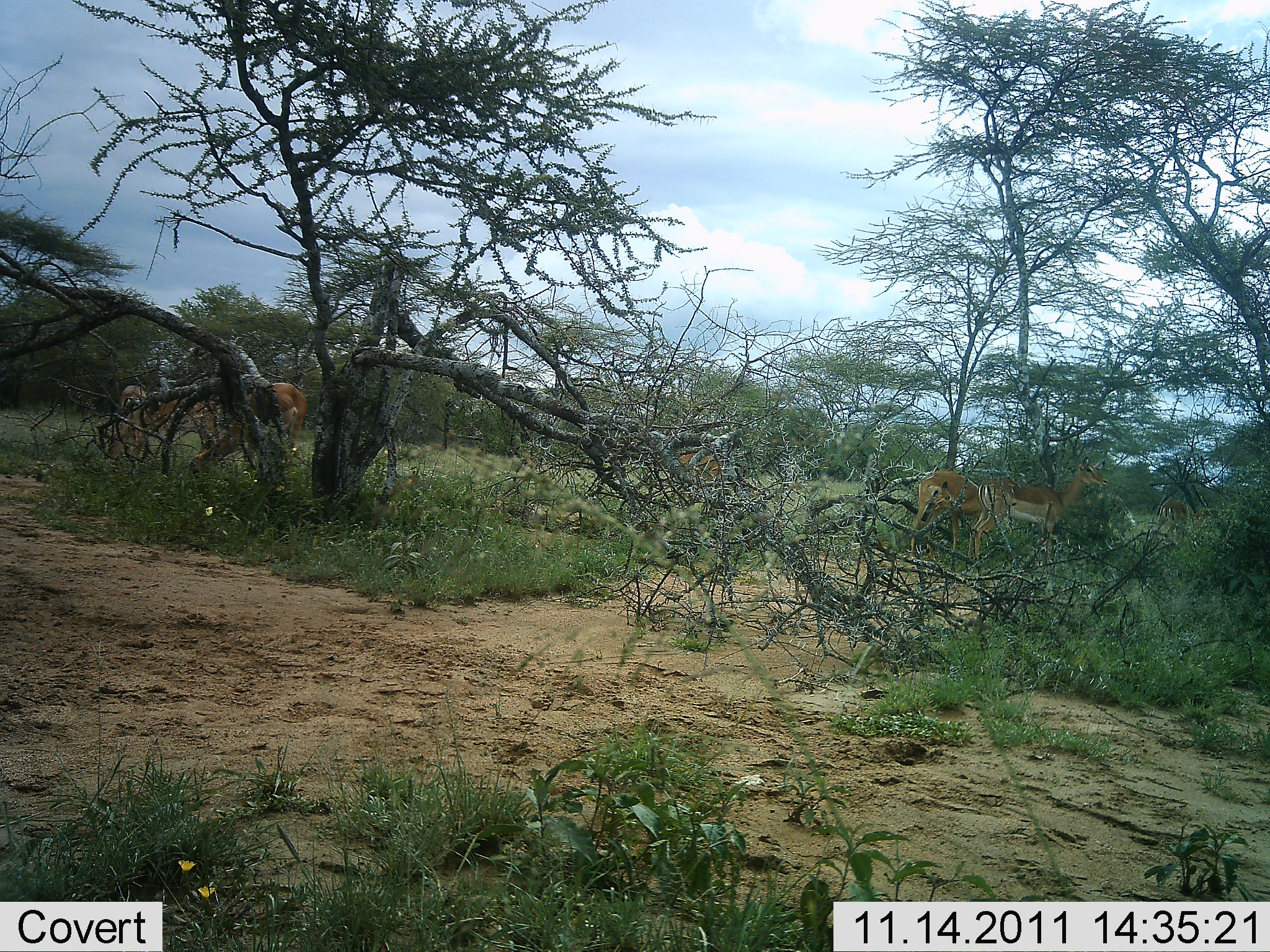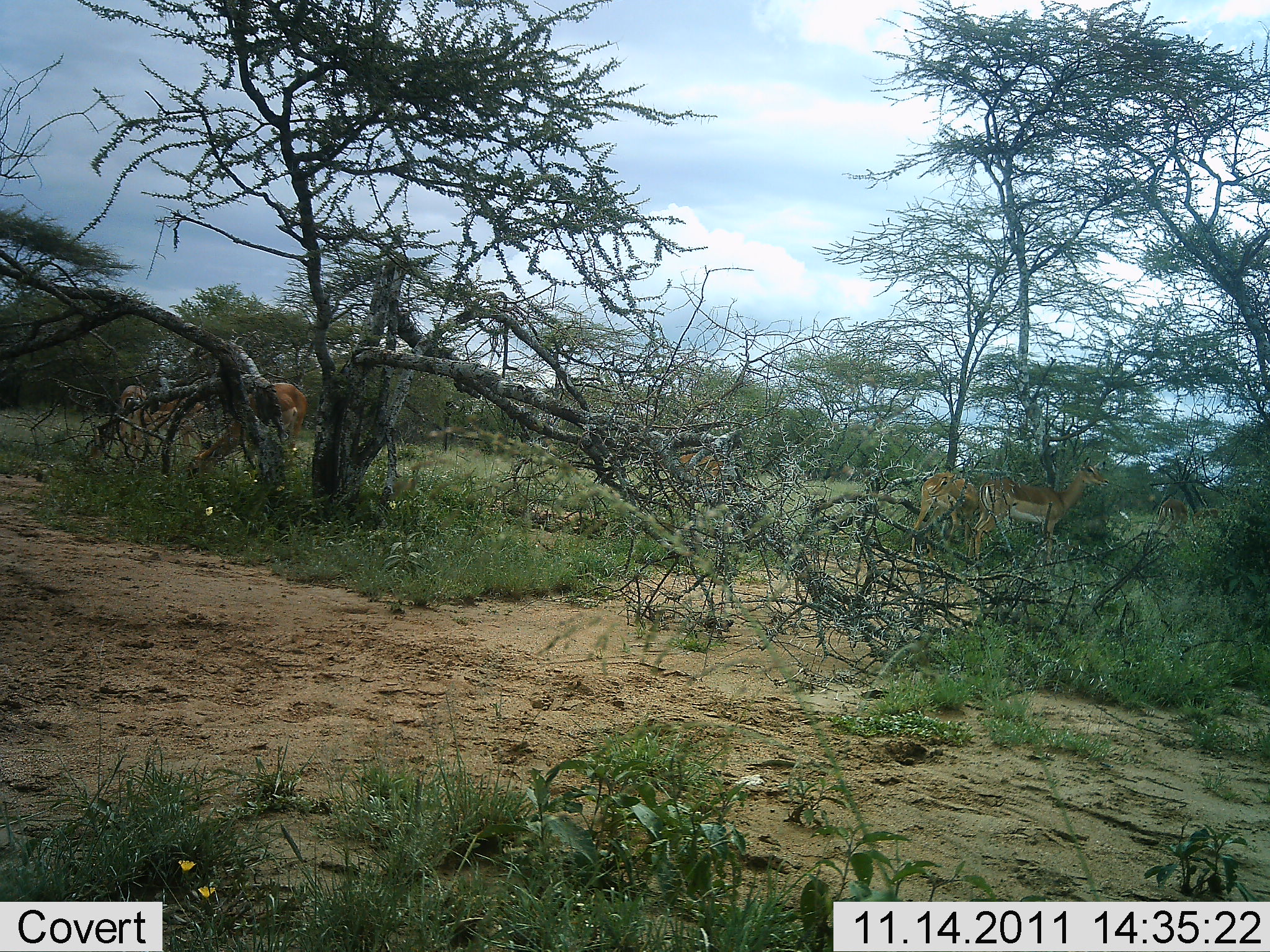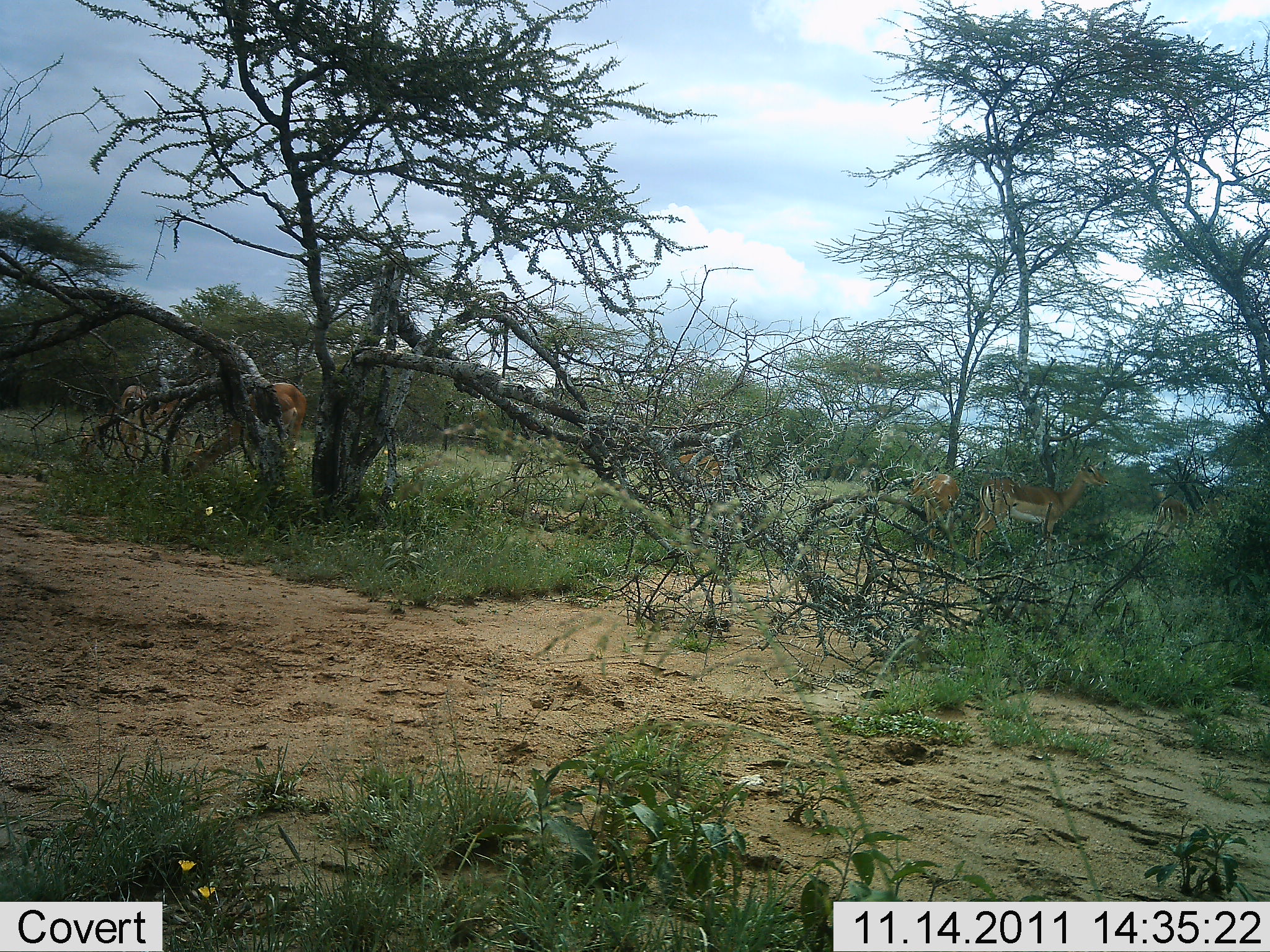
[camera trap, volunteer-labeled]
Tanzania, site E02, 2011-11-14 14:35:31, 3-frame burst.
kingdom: Animalia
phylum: Chordata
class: Mammalia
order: Artiodactyla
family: Bovidae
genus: Nanger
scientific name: Nanger granti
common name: grant's gazelle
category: gazellegrants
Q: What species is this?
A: Gazellegrants (grant's gazelle) (Nanger granti).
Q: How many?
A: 5.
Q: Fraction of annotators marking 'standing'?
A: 73%.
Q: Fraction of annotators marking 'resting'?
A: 0%.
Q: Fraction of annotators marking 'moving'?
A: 18%.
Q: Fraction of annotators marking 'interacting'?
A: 0%.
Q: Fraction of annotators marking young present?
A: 0%.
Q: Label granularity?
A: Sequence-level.